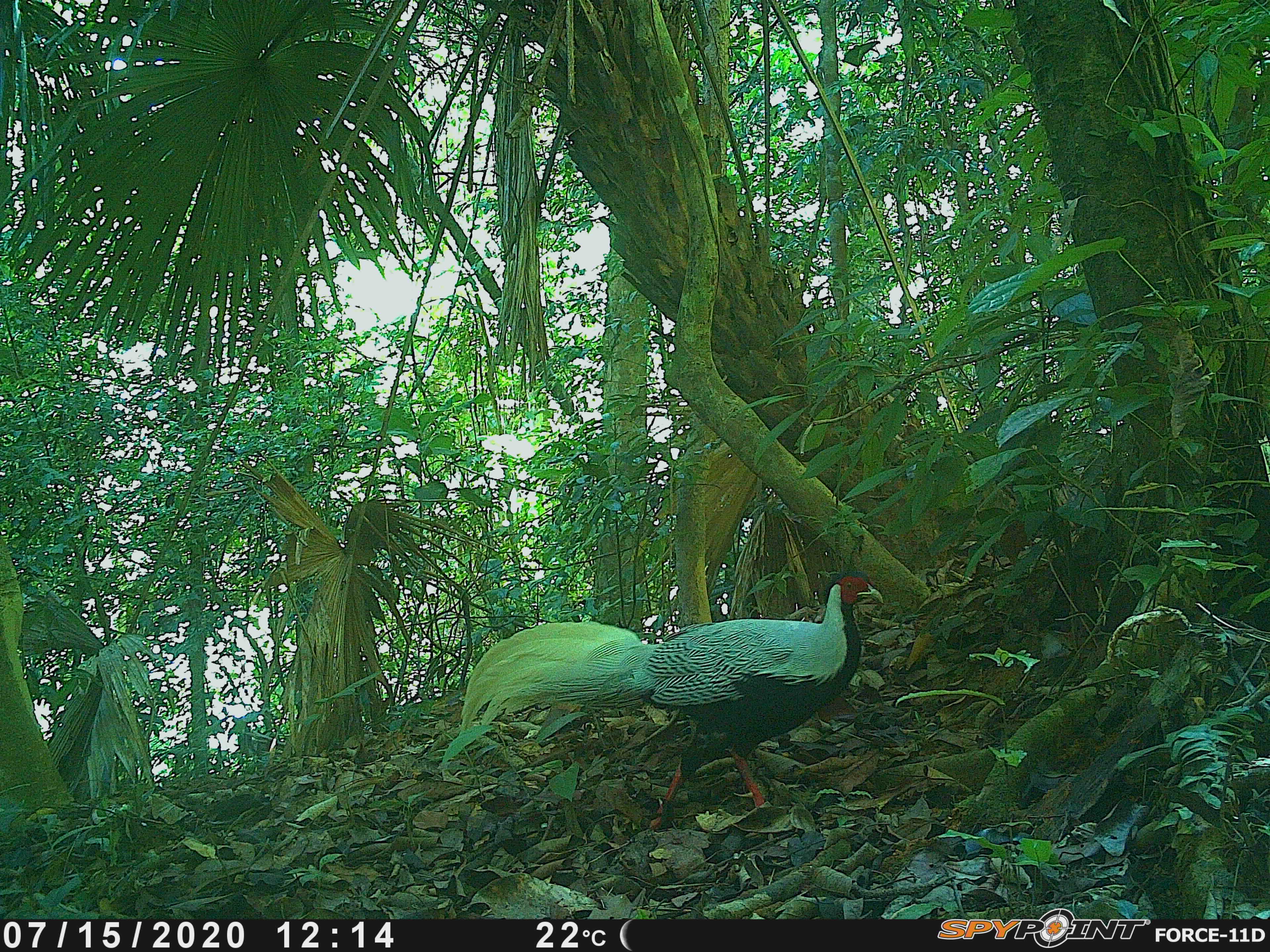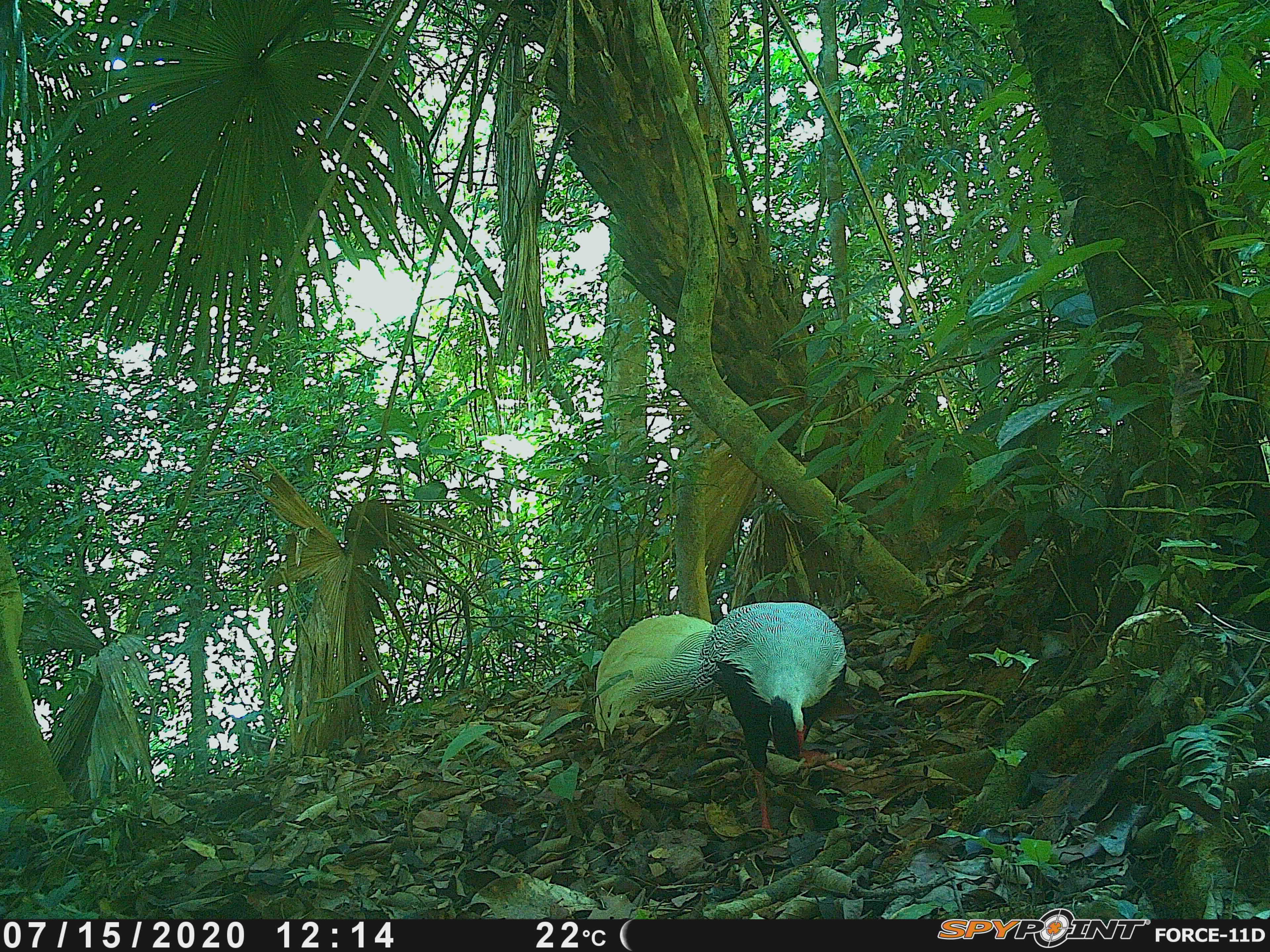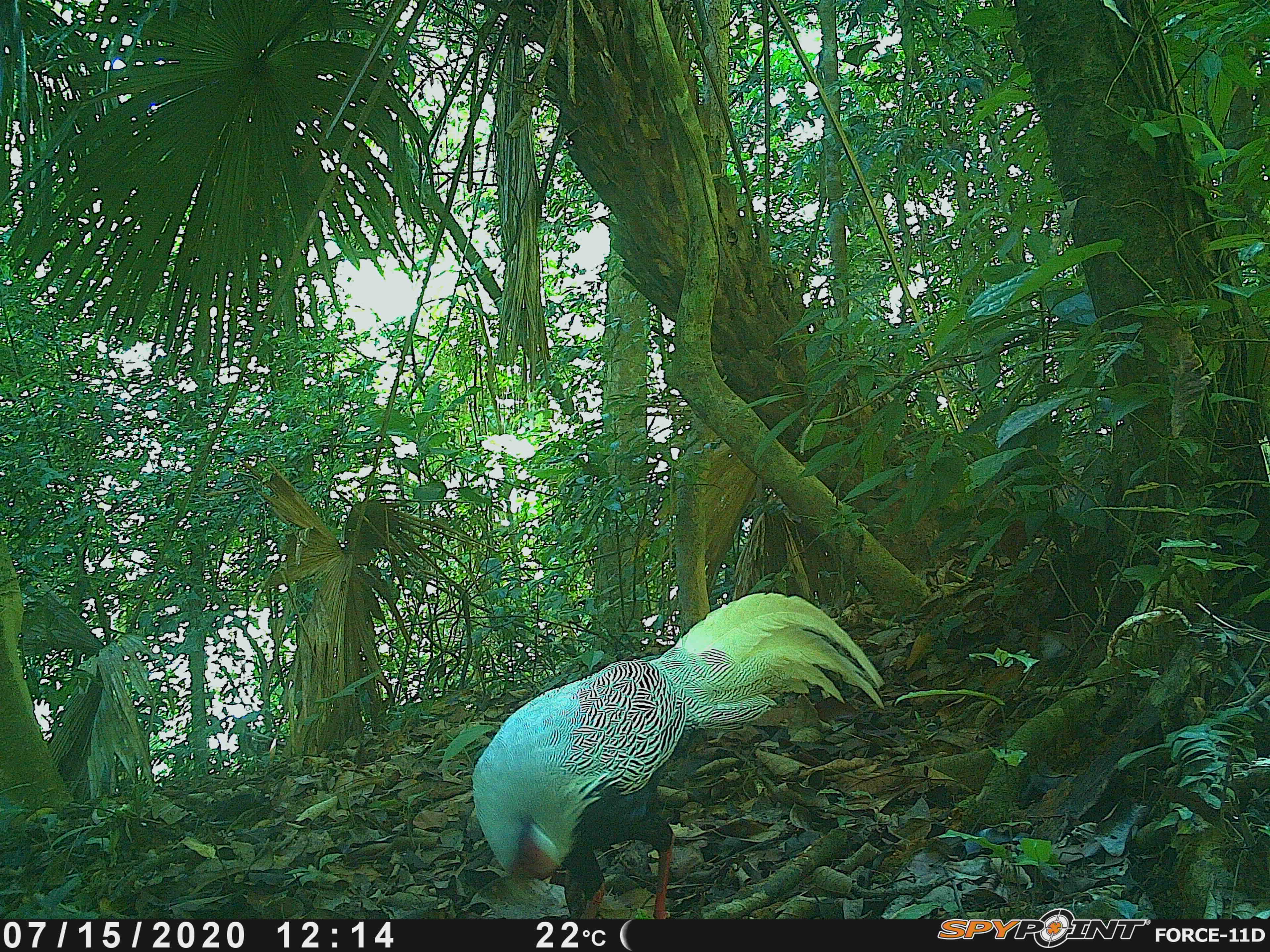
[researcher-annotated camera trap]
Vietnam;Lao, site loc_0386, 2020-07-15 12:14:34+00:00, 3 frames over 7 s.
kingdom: Animalia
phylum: Chordata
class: Aves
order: Galliformes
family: Phasianidae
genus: Lophura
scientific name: Lophura nycthemera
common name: silver pheasant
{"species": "silver pheasant (Lophura nycthemera)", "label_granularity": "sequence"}